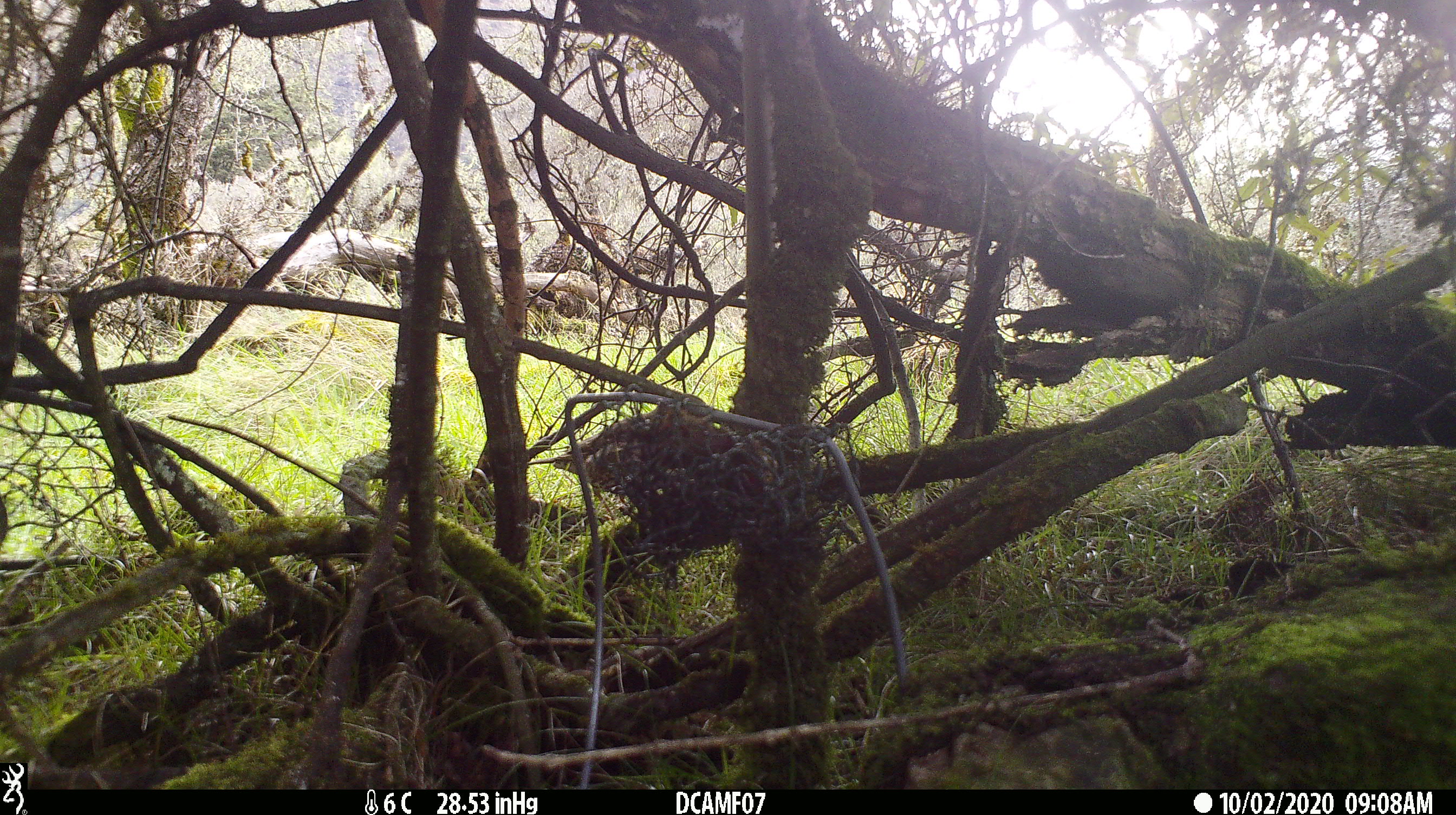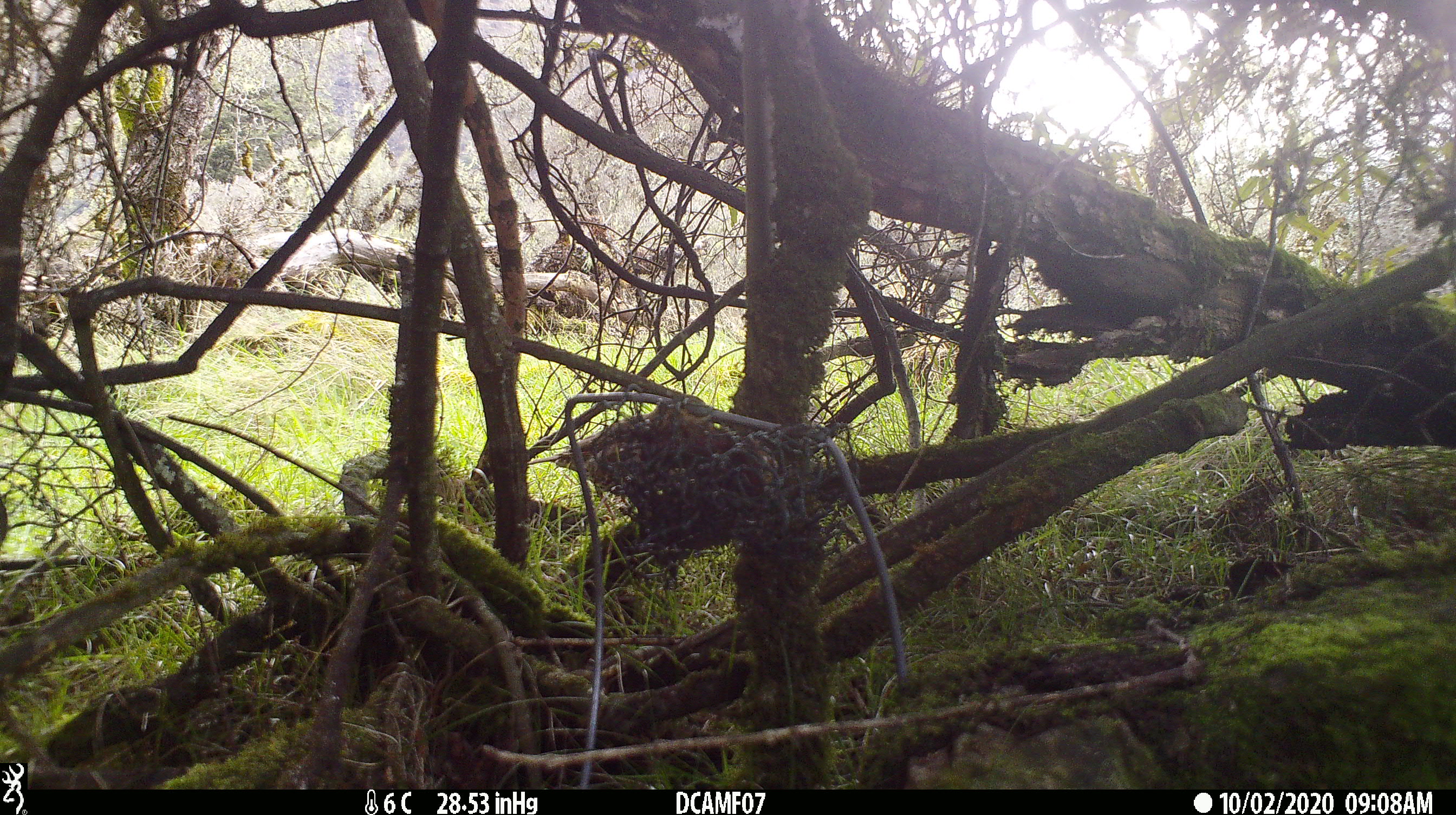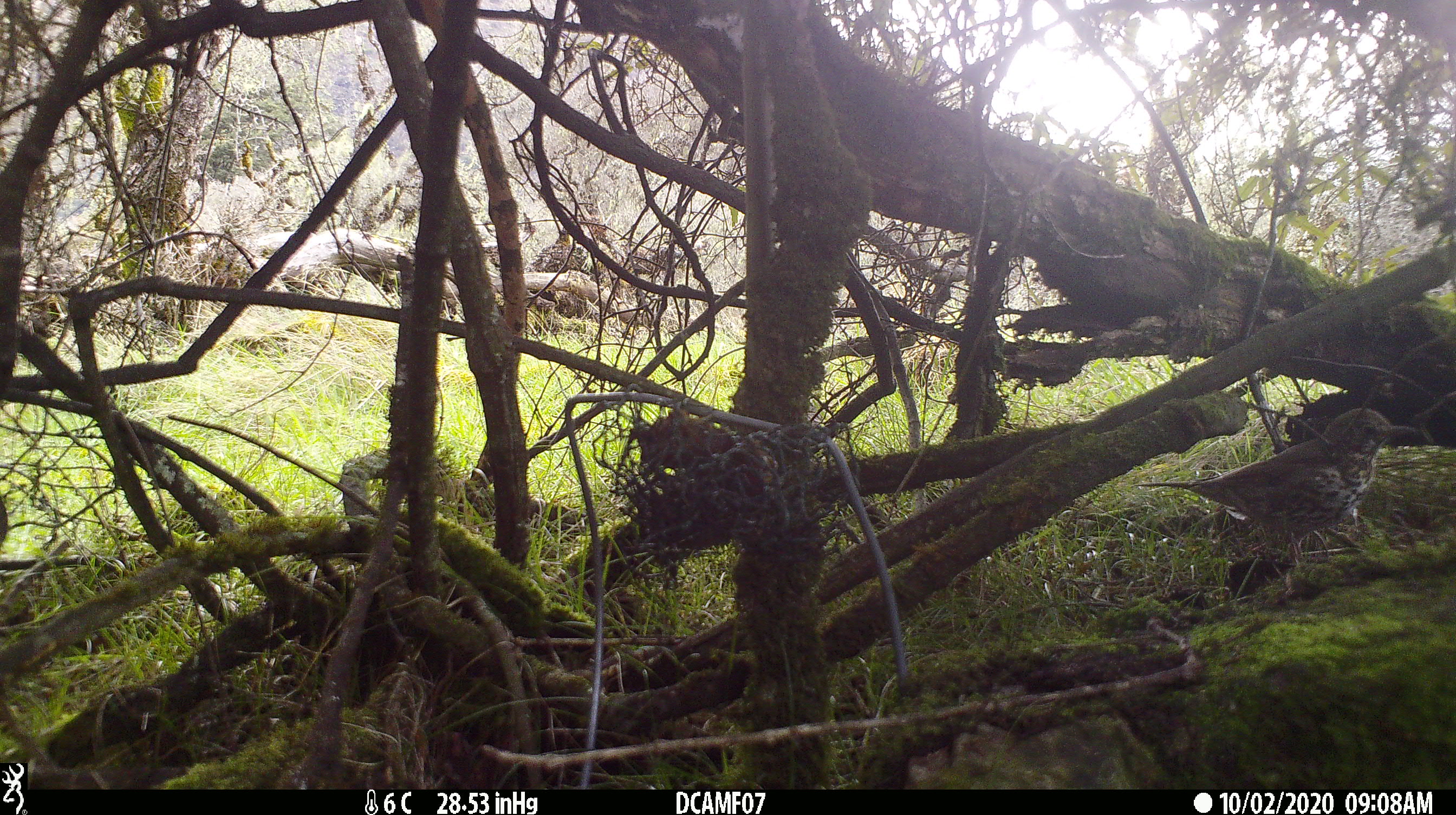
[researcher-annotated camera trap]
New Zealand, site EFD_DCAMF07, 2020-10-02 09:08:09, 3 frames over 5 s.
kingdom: Animalia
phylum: Chordata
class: Aves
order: Passeriformes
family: Turdidae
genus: Turdus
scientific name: Turdus philomelos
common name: song thrush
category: thrush